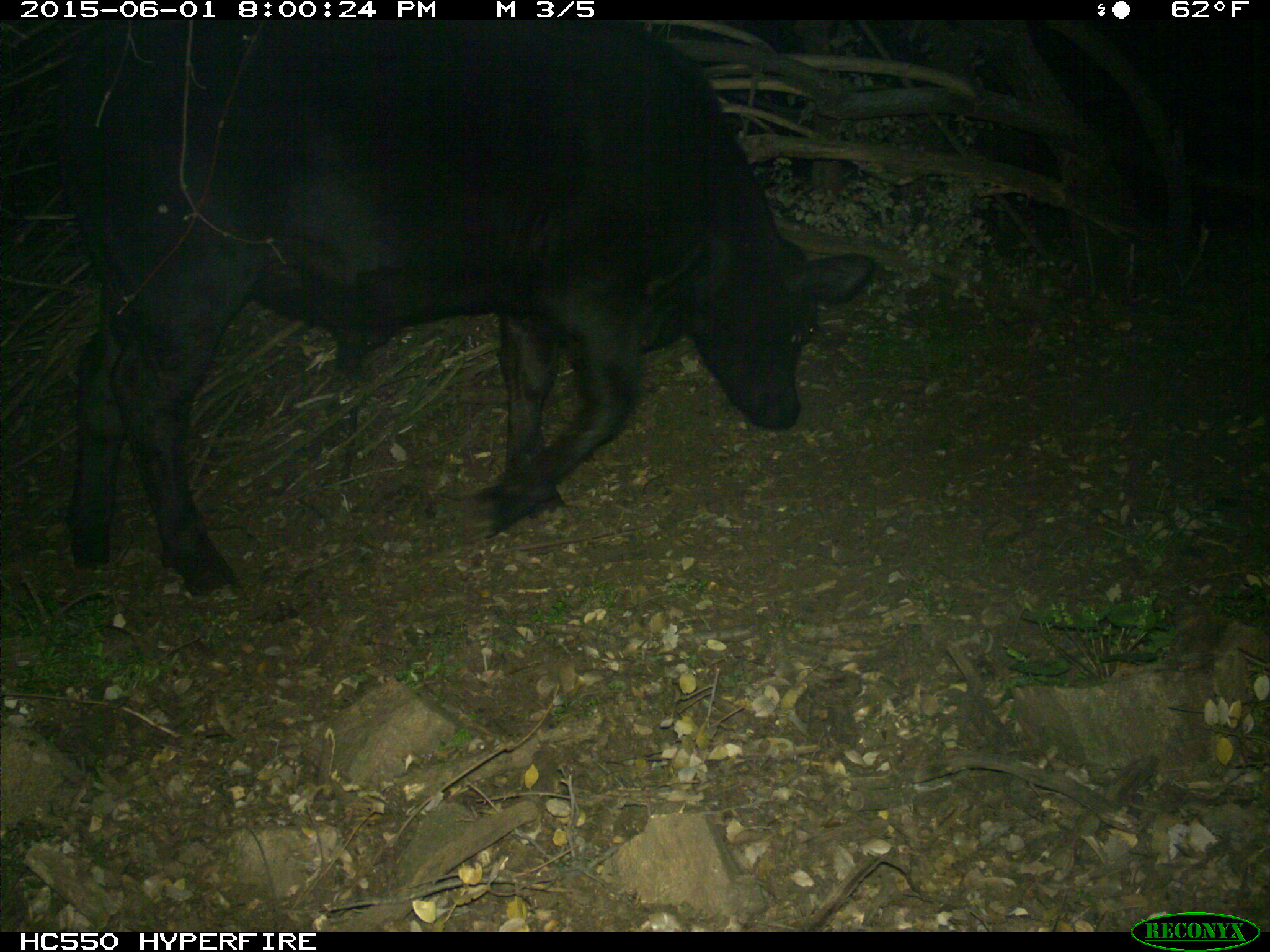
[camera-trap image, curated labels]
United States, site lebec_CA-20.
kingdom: Animalia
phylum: Chordata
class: Mammalia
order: Artiodactyla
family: Bovidae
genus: Bos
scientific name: Bos taurus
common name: domestic cow